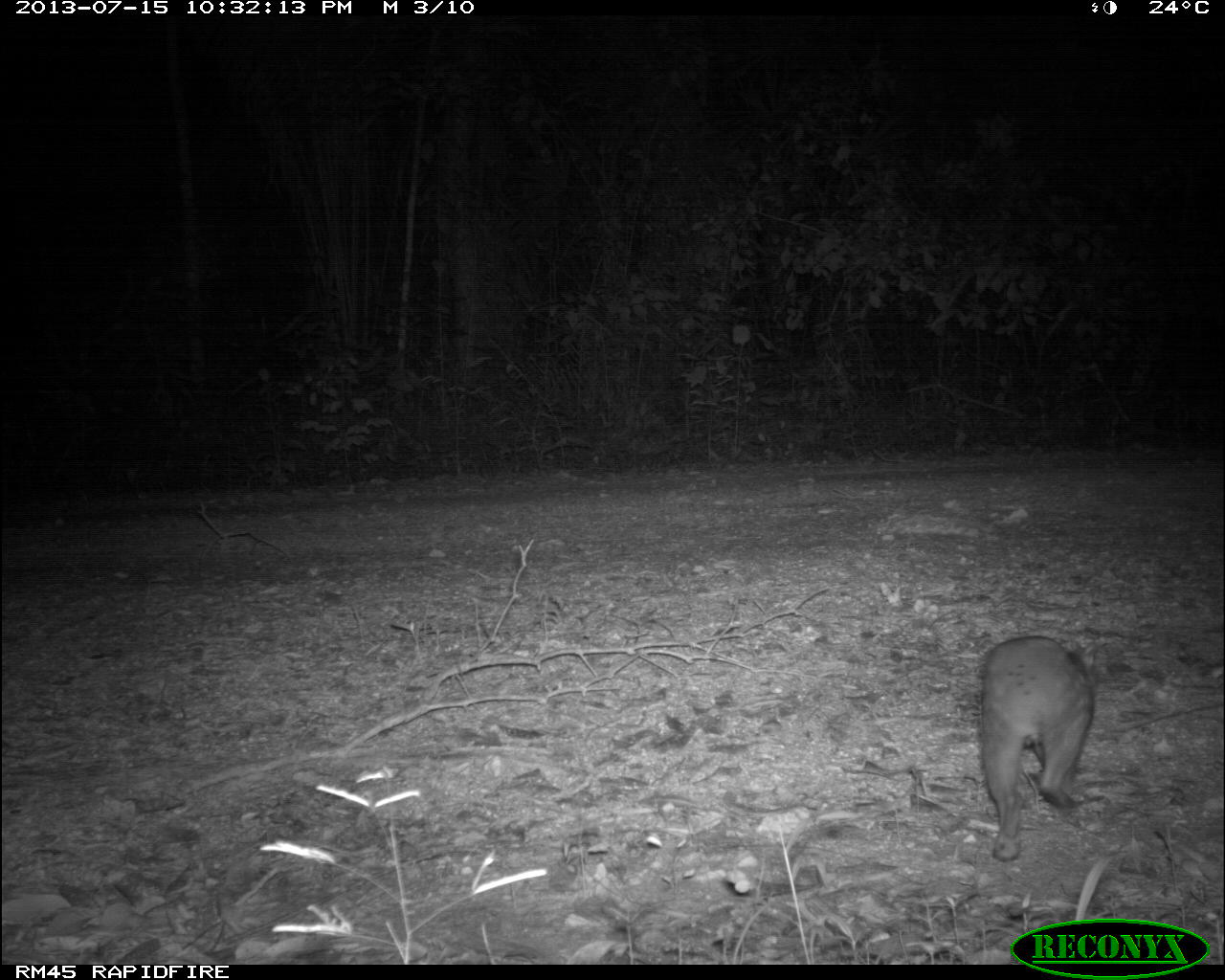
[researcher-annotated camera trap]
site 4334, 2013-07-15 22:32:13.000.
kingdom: Animalia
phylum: Chordata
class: Mammalia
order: Rodentia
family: Cuniculidae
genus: Cuniculus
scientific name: Cuniculus paca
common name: lowland paca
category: agouti paca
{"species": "agouti paca (lowland paca) (Cuniculus paca)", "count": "1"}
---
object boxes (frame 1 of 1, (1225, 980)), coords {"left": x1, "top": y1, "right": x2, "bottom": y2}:
agouti paca: {"left": 979, "top": 635, "right": 1095, "bottom": 862}